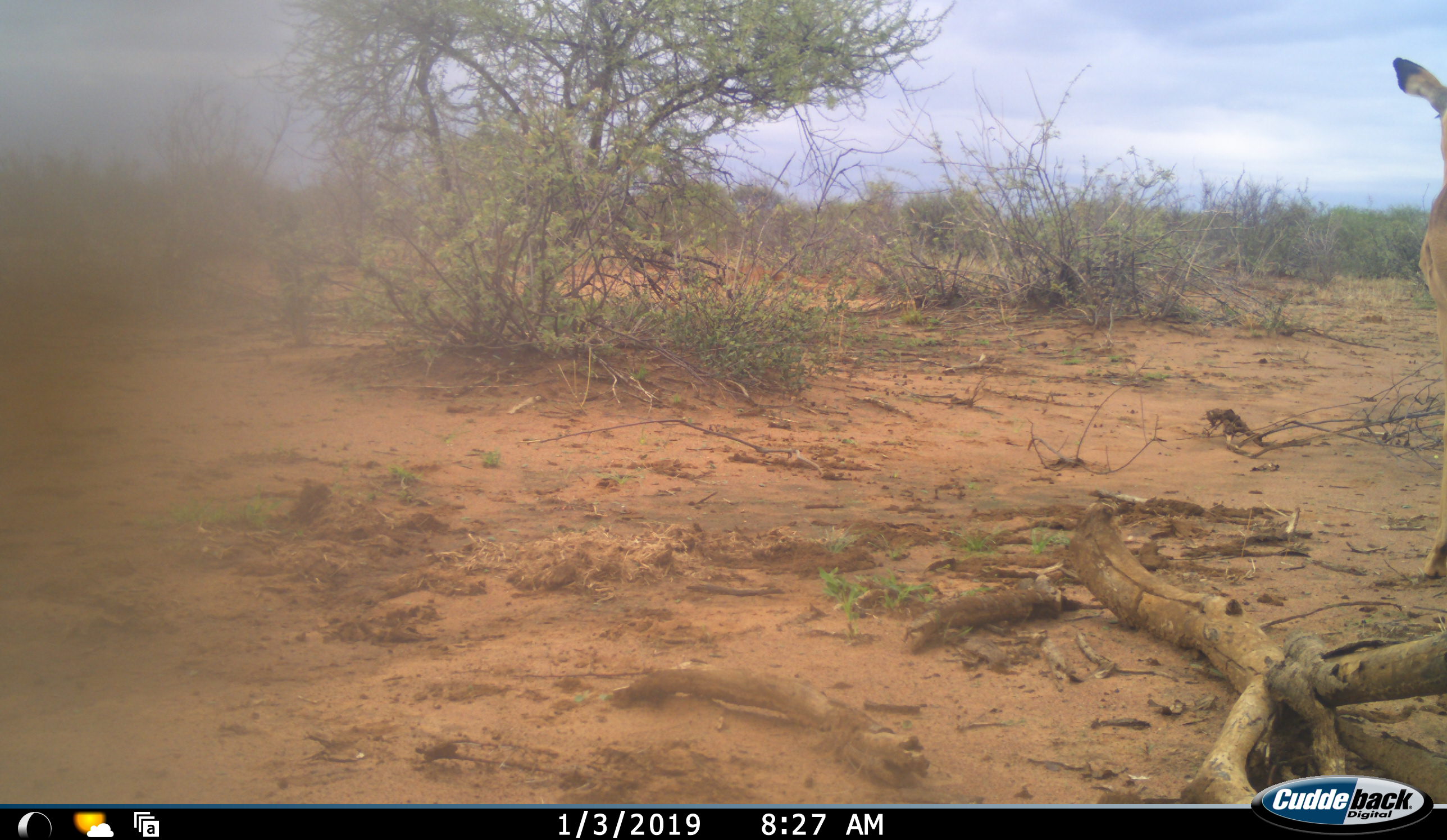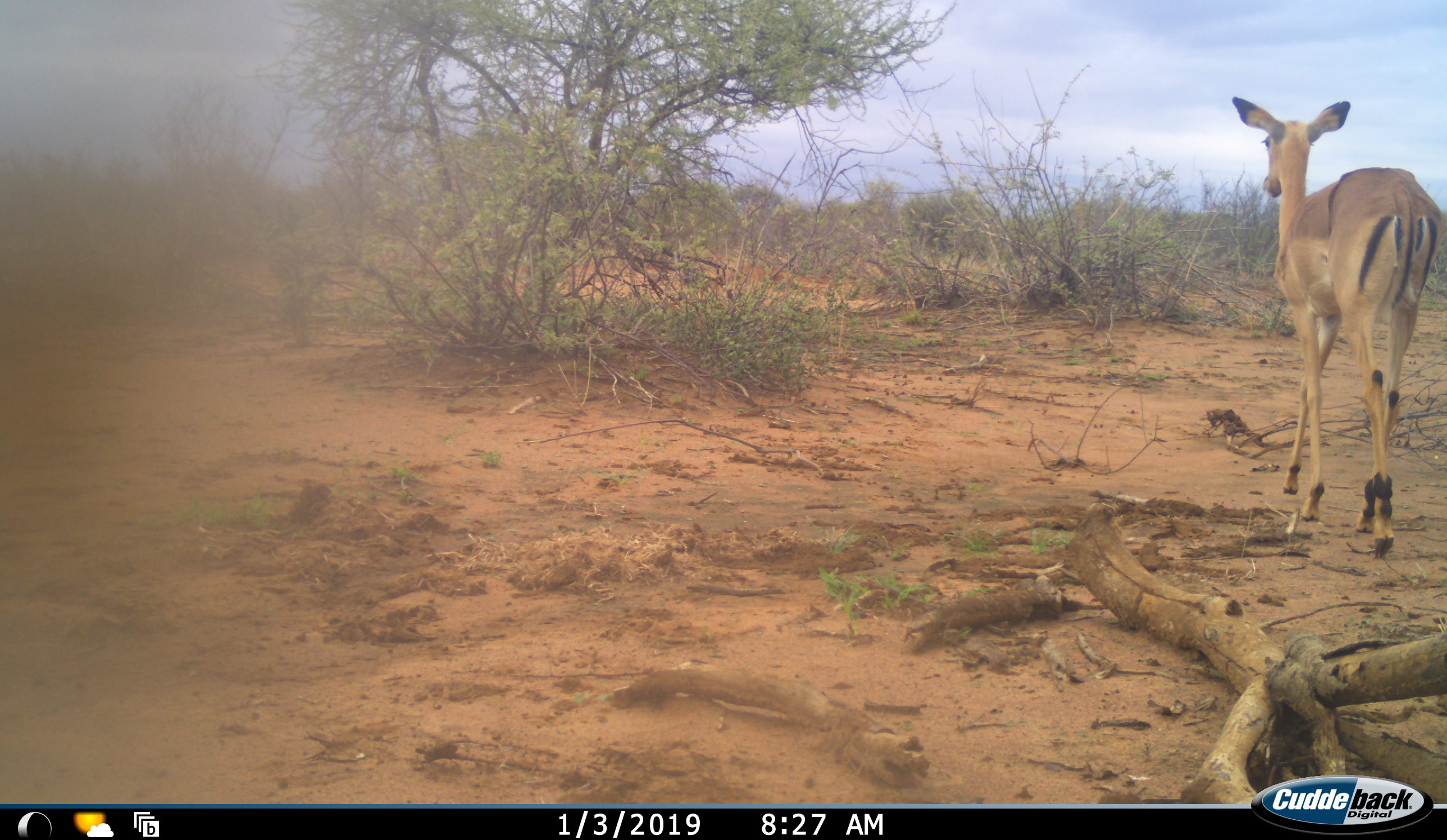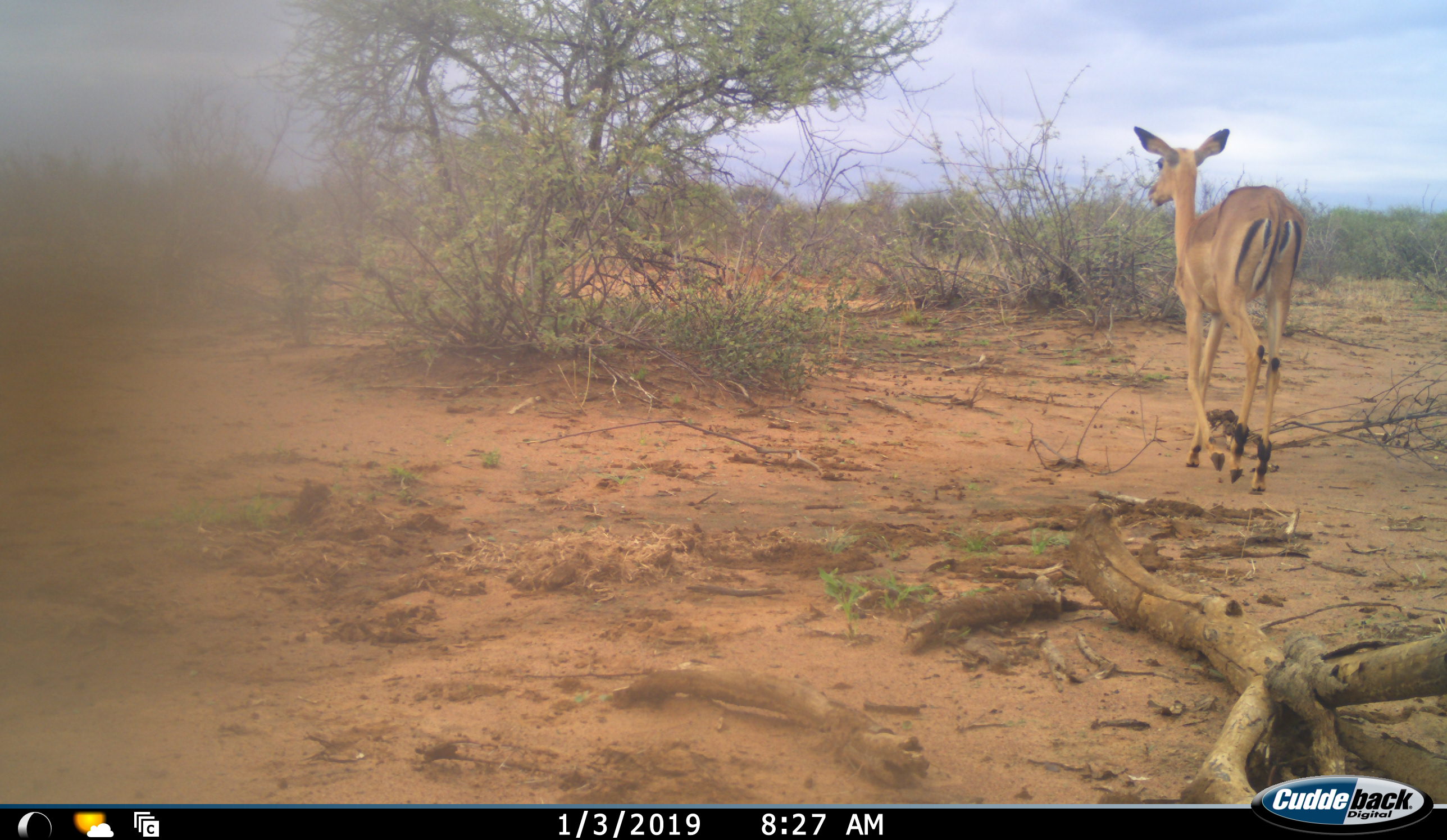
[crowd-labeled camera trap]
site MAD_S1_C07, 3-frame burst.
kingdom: Animalia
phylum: Chordata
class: Mammalia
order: Artiodactyla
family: Bovidae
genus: Aepyceros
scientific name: Aepyceros melampus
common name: impala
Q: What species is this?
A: Impala (Aepyceros melampus).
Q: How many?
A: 1.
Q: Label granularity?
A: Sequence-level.